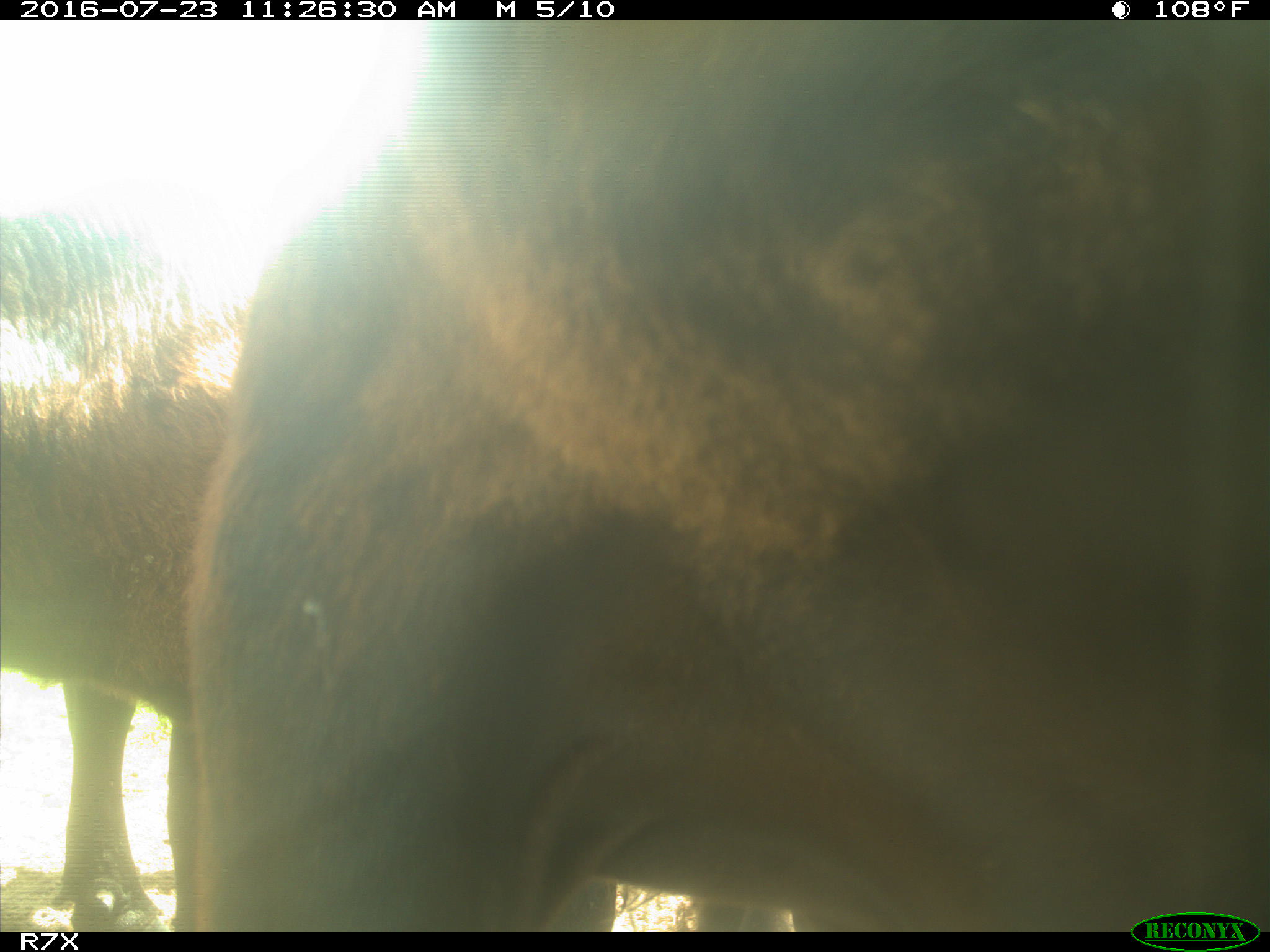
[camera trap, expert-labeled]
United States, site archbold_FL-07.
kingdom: Animalia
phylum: Chordata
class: Mammalia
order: Artiodactyla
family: Bovidae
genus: Bos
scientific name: Bos taurus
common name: domestic cow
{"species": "Bos taurus (domestic cow)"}